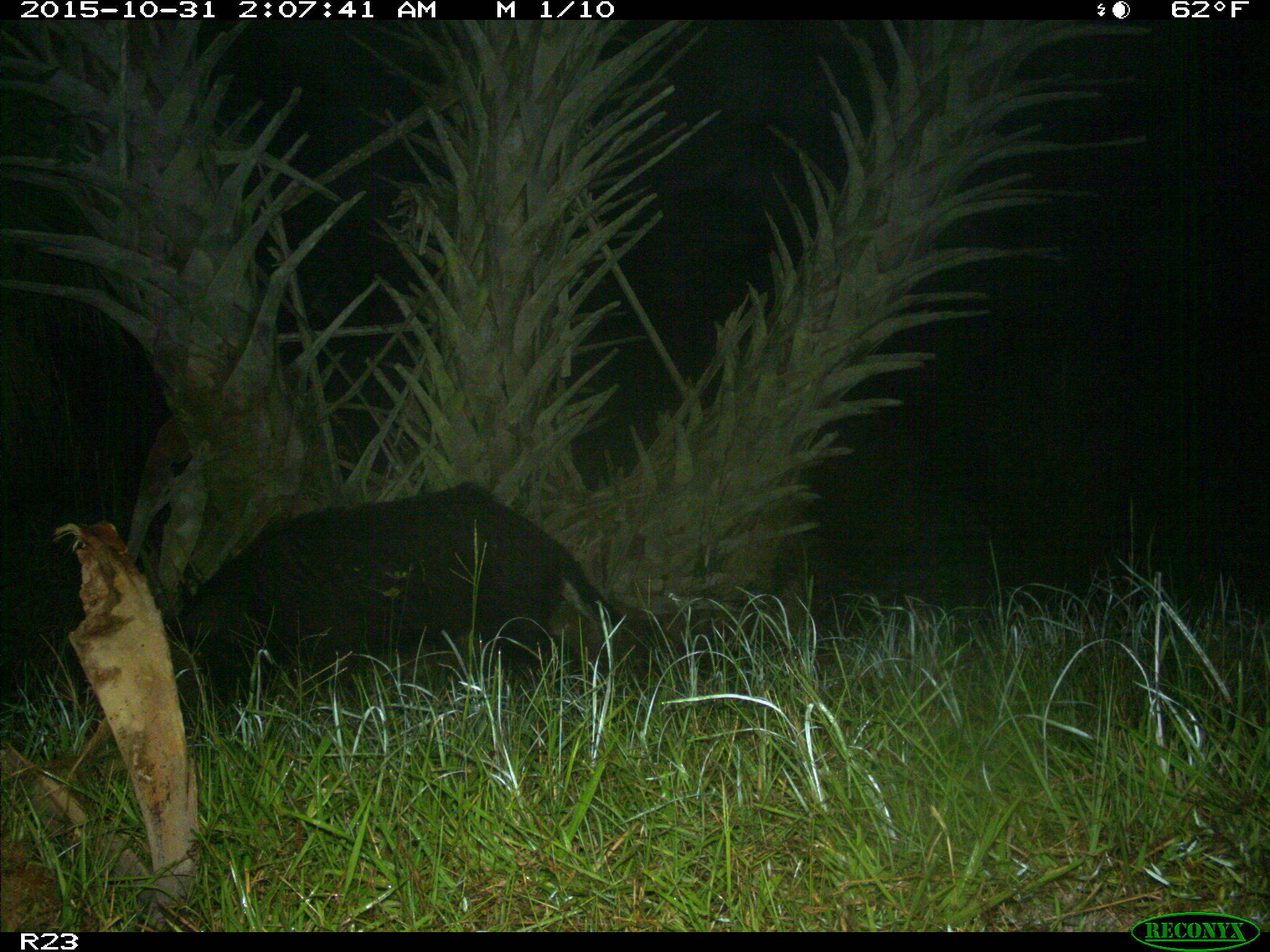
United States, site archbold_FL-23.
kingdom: Animalia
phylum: Chordata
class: Mammalia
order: Artiodactyla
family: Suidae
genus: Sus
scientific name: Sus scrofa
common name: wild boar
Sus scrofa (wild boar).